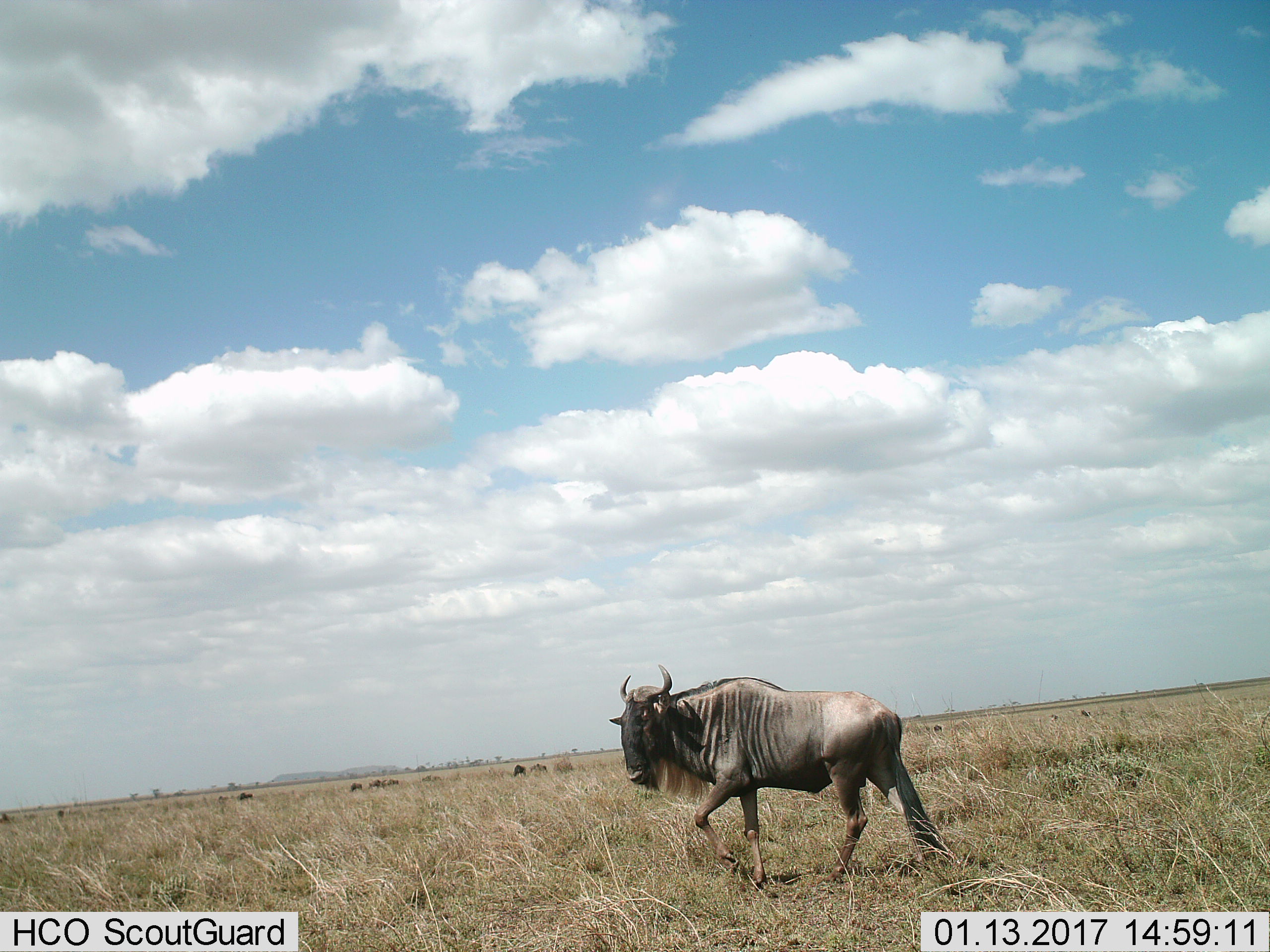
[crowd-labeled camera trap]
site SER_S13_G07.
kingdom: Animalia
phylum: Chordata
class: Mammalia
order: Artiodactyla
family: Bovidae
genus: Connochaetes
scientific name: Connochaetes taurinus taurinus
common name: blue wildebeest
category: wildebeestblue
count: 11-50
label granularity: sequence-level